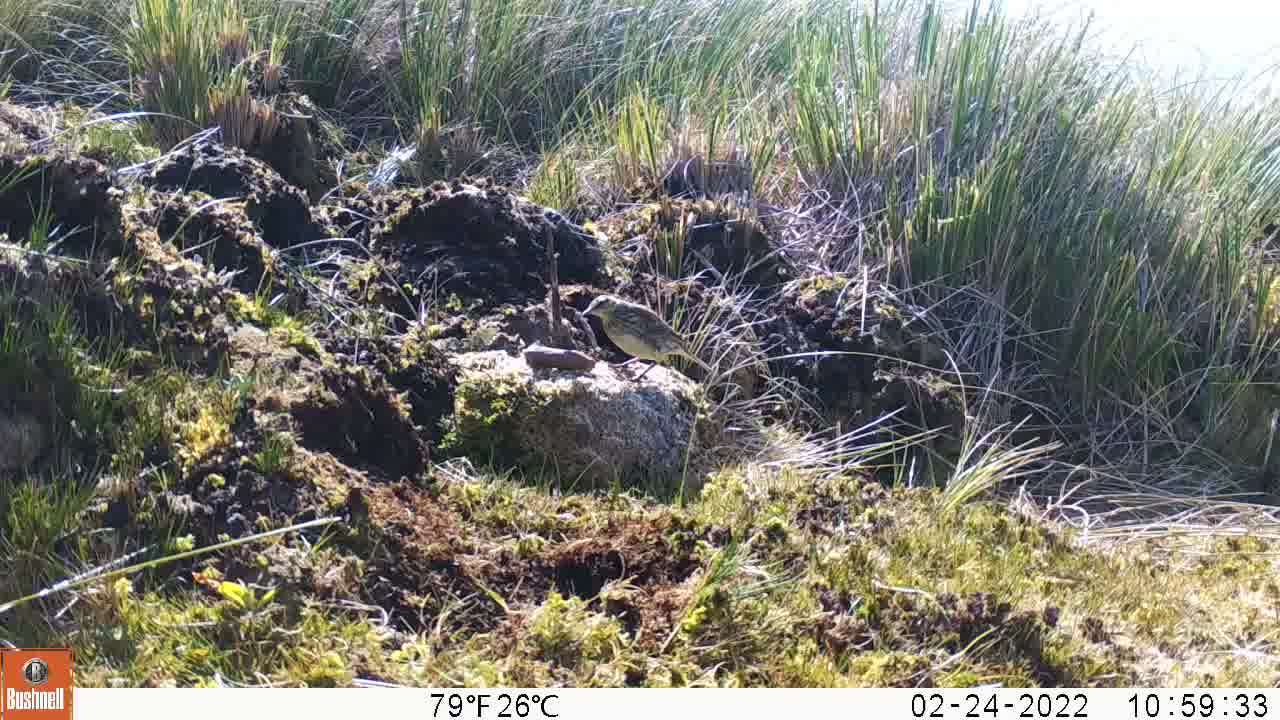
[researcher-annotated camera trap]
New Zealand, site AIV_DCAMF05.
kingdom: Animalia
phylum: Chordata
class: Aves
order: Passeriformes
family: Motacillidae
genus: Anthus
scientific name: Anthus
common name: pipit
Pipit (Anthus).